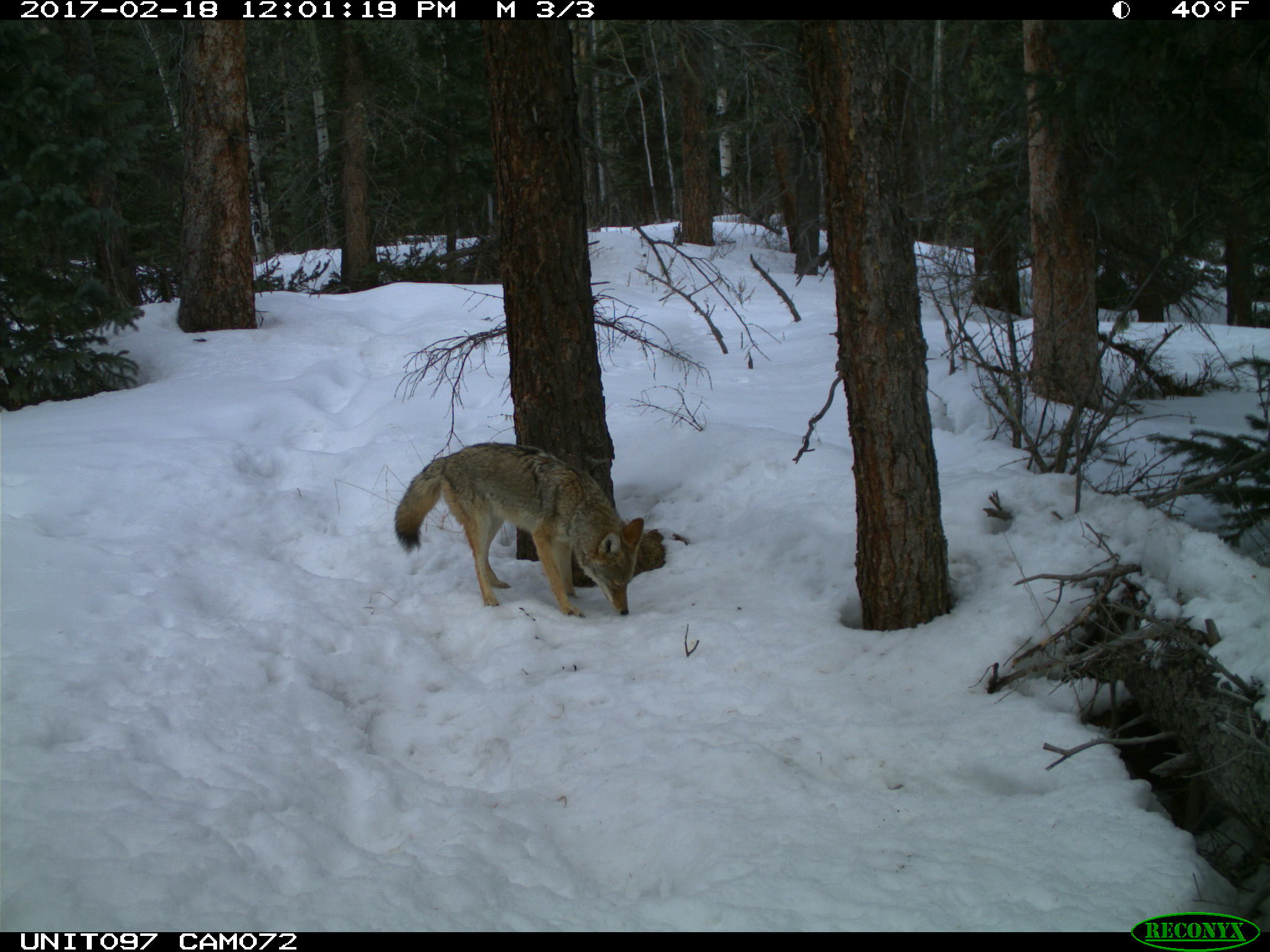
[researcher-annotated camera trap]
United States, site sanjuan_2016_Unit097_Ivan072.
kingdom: Animalia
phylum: Chordata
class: Mammalia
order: Carnivora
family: Canidae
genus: Canis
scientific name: Canis latrans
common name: coyote